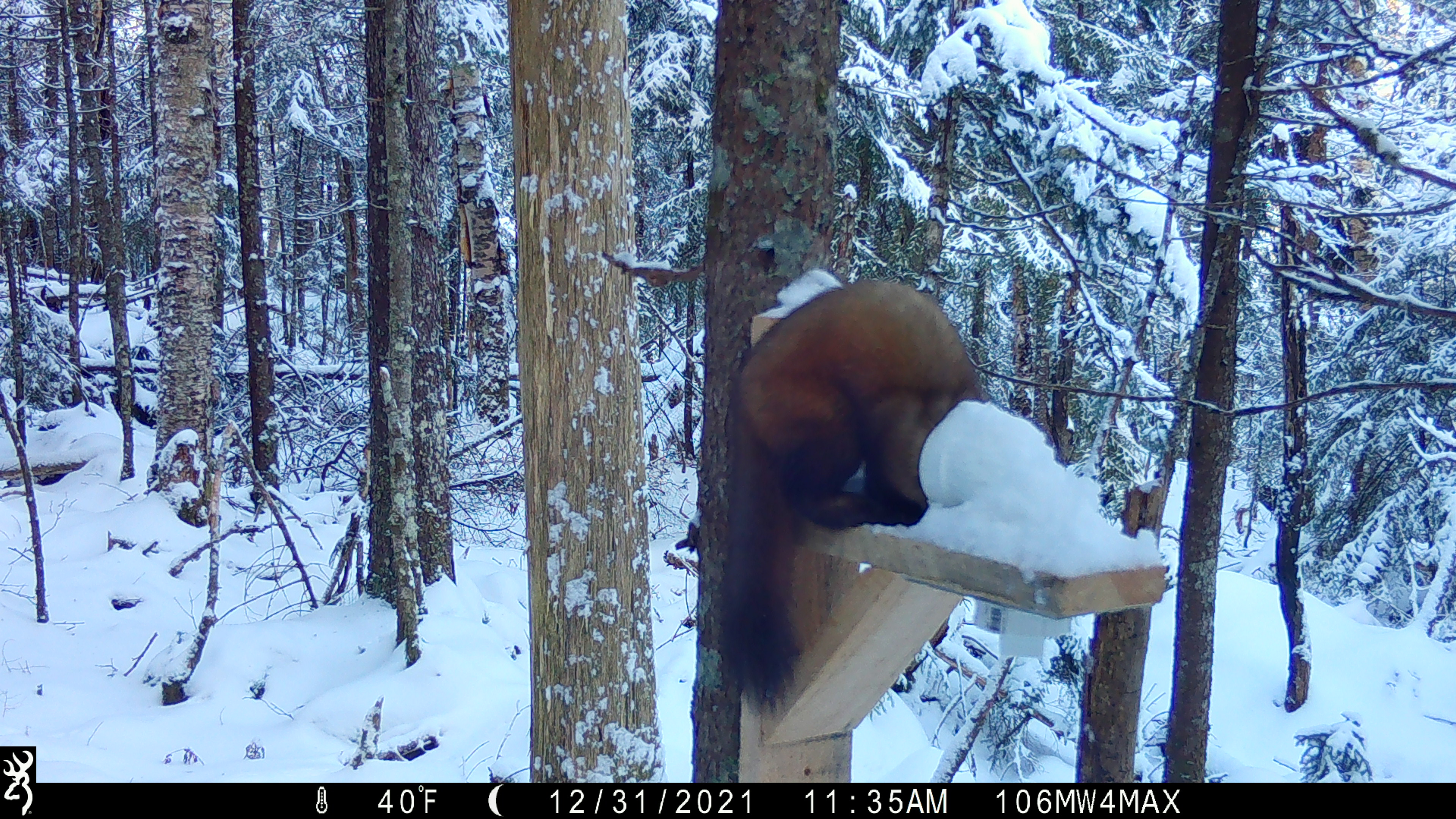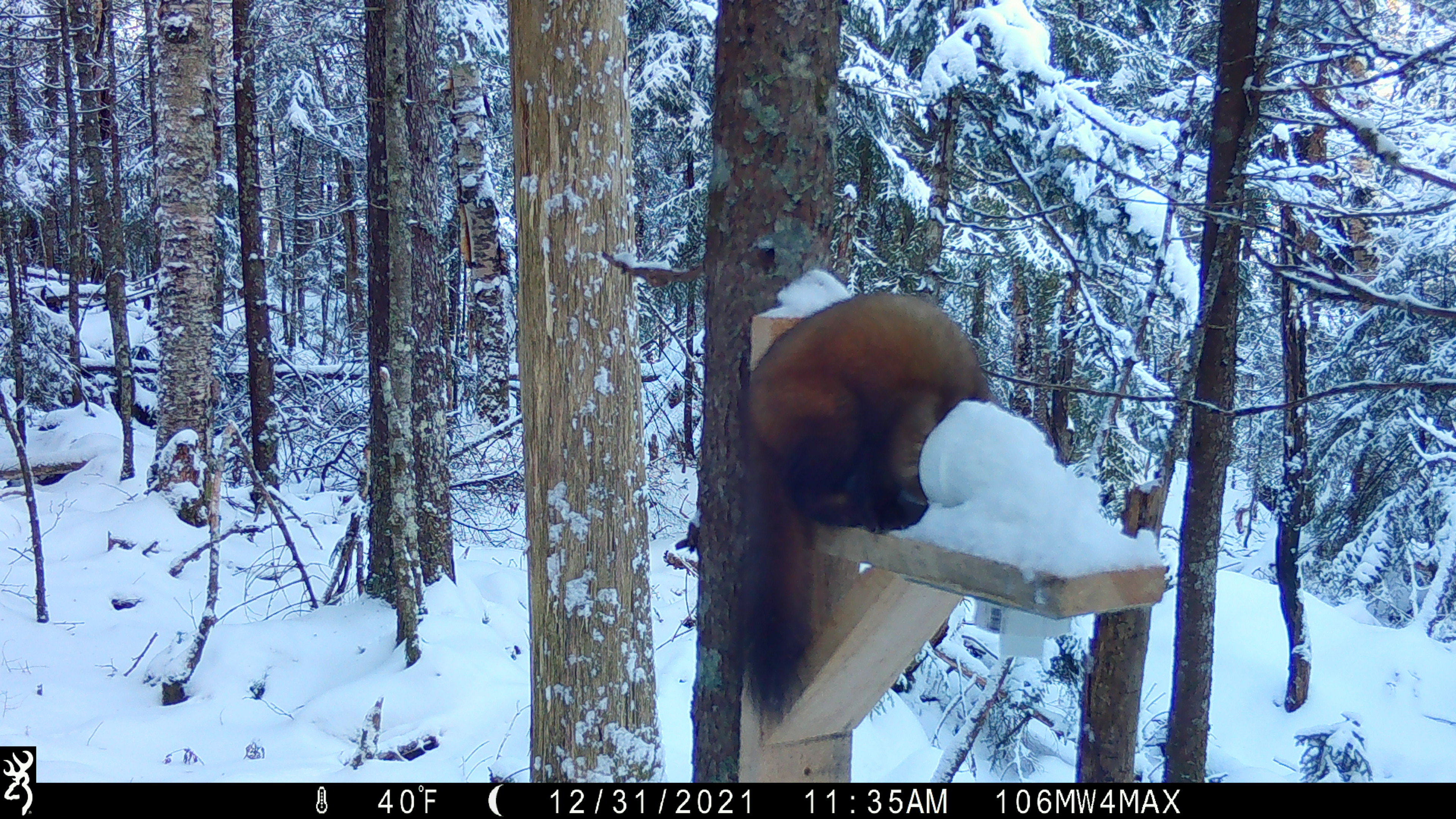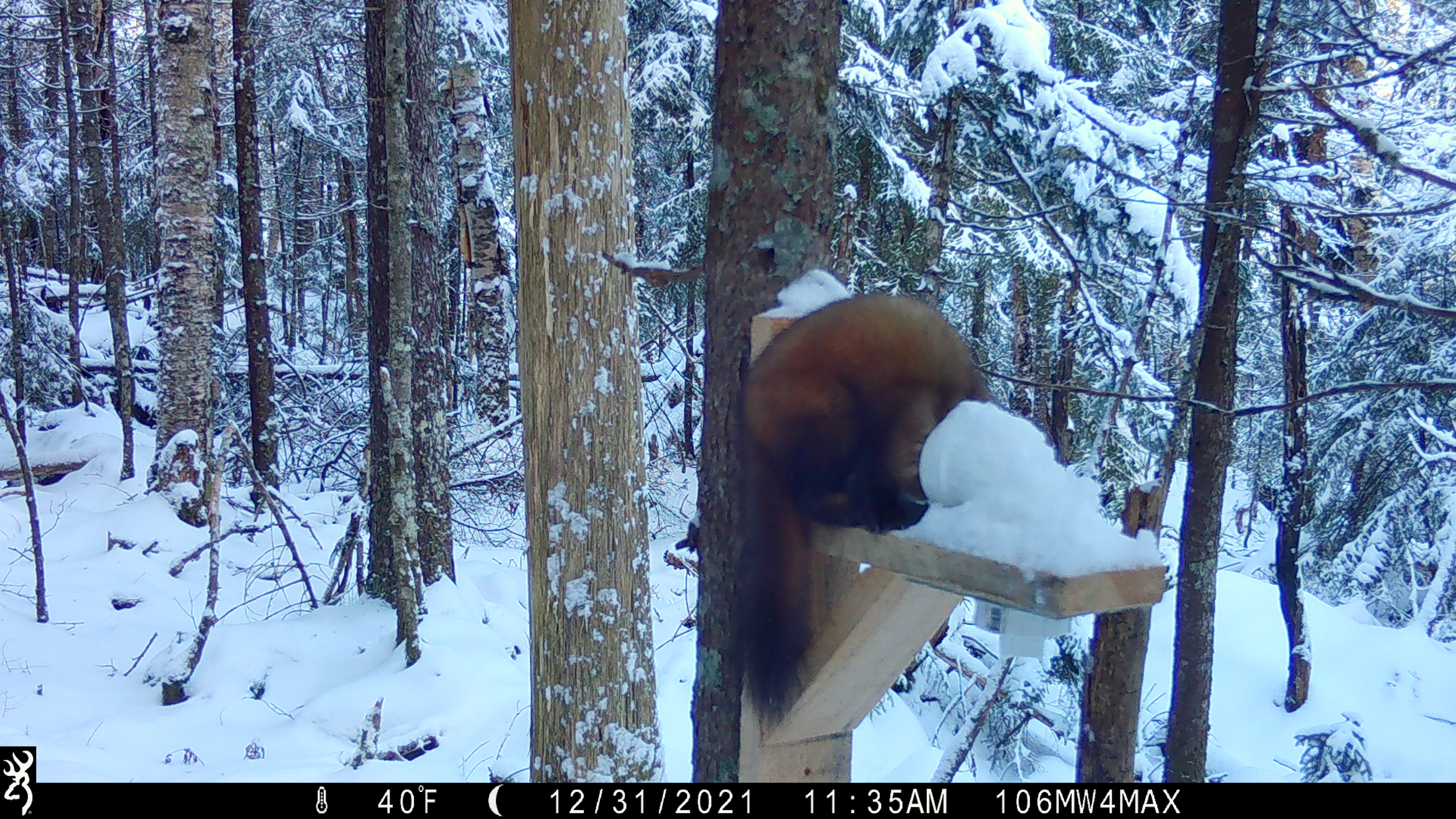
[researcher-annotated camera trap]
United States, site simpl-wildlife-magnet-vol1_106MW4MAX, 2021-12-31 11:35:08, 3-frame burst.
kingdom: Animalia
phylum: Chordata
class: Mammalia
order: Carnivora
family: Mustelidae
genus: Martes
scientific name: Martes americana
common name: american marten